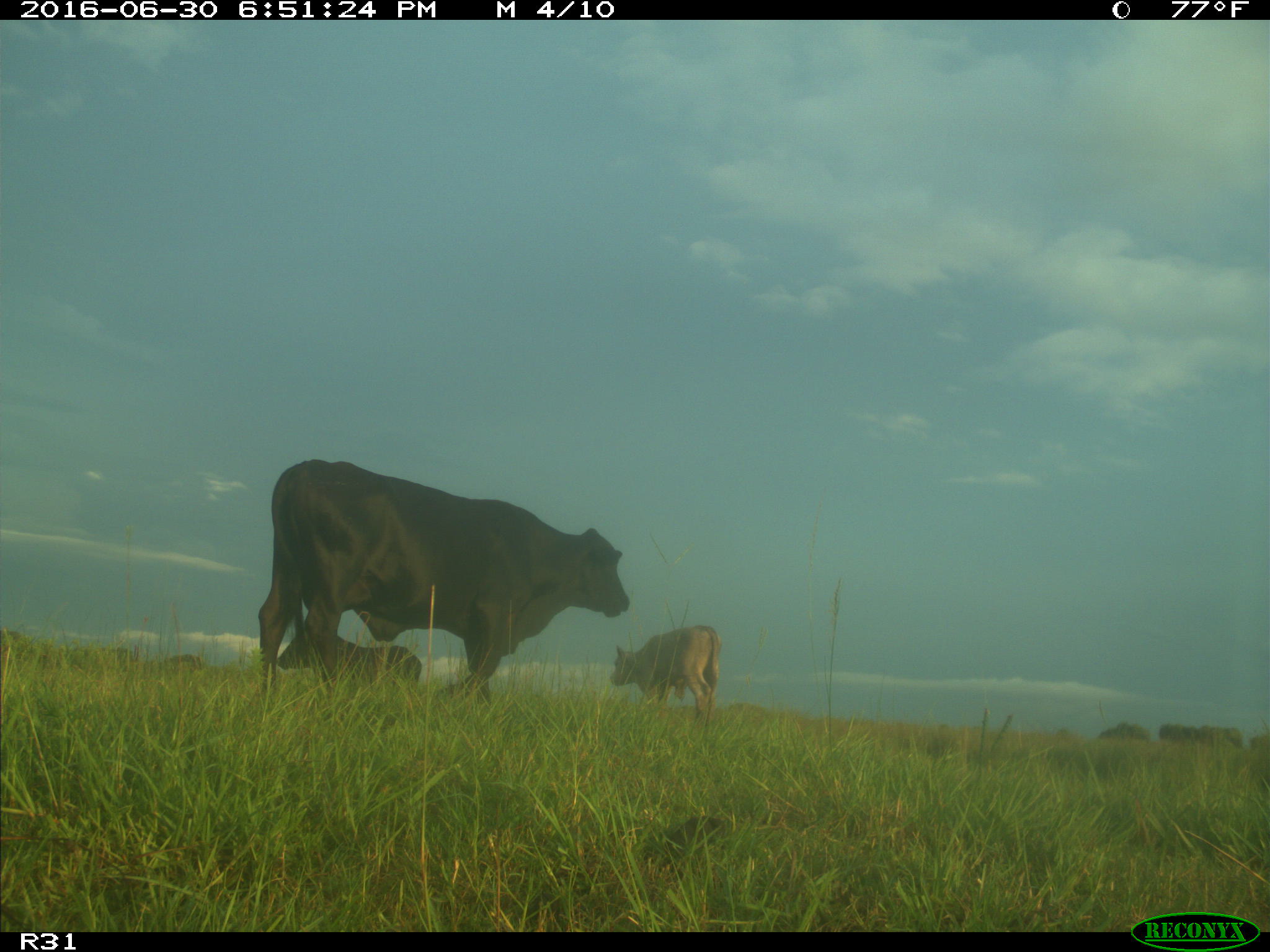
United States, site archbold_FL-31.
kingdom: Animalia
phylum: Chordata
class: Mammalia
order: Artiodactyla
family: Bovidae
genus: Bos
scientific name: Bos taurus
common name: domestic cow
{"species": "Bos taurus (domestic cow)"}